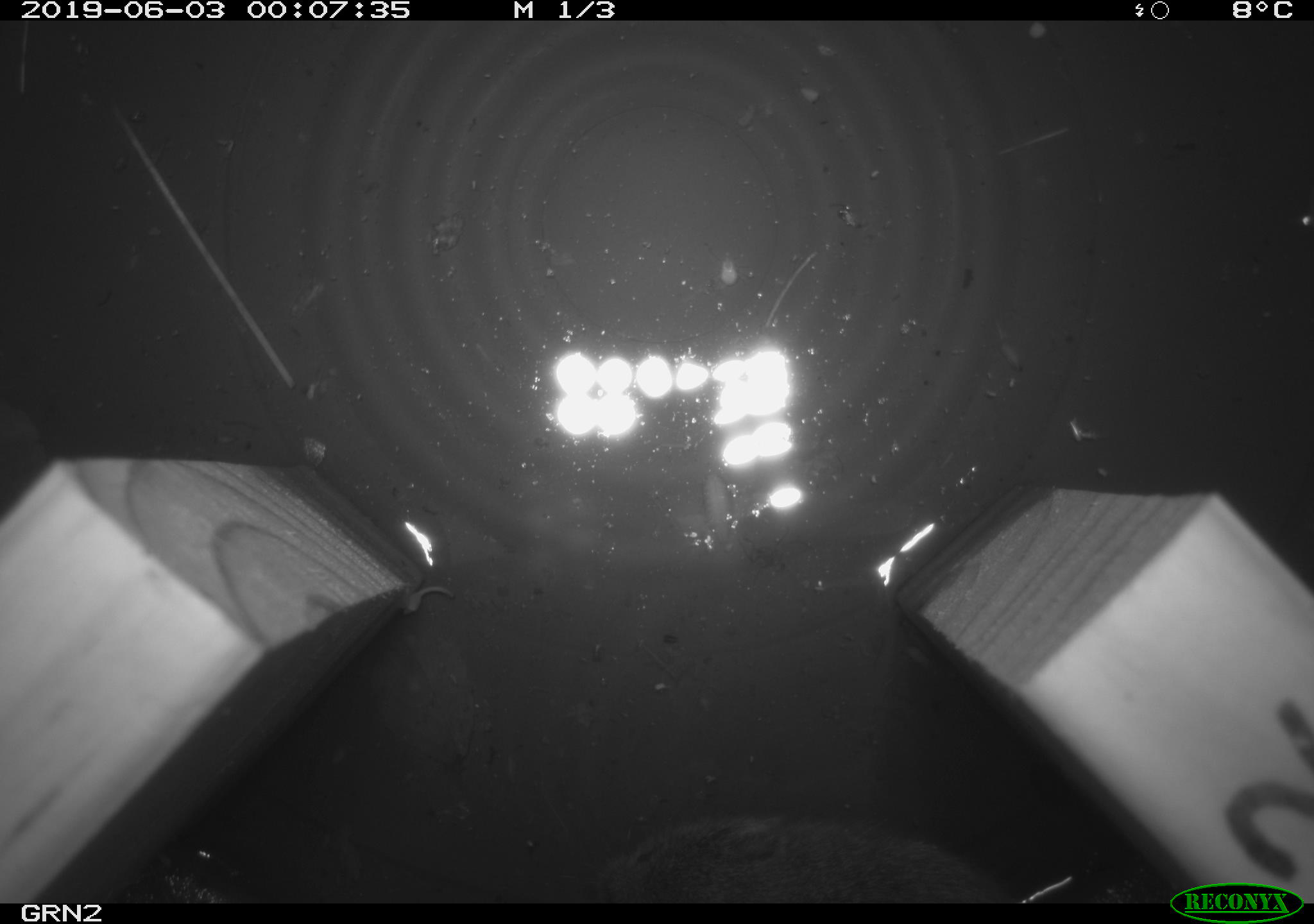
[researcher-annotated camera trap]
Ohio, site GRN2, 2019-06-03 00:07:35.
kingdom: Animalia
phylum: Chordata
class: Mammalia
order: Rodentia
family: Cricetidae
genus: Microtus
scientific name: Microtus pennsylvanicus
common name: meadow vole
Meadow vole (Microtus pennsylvanicus).